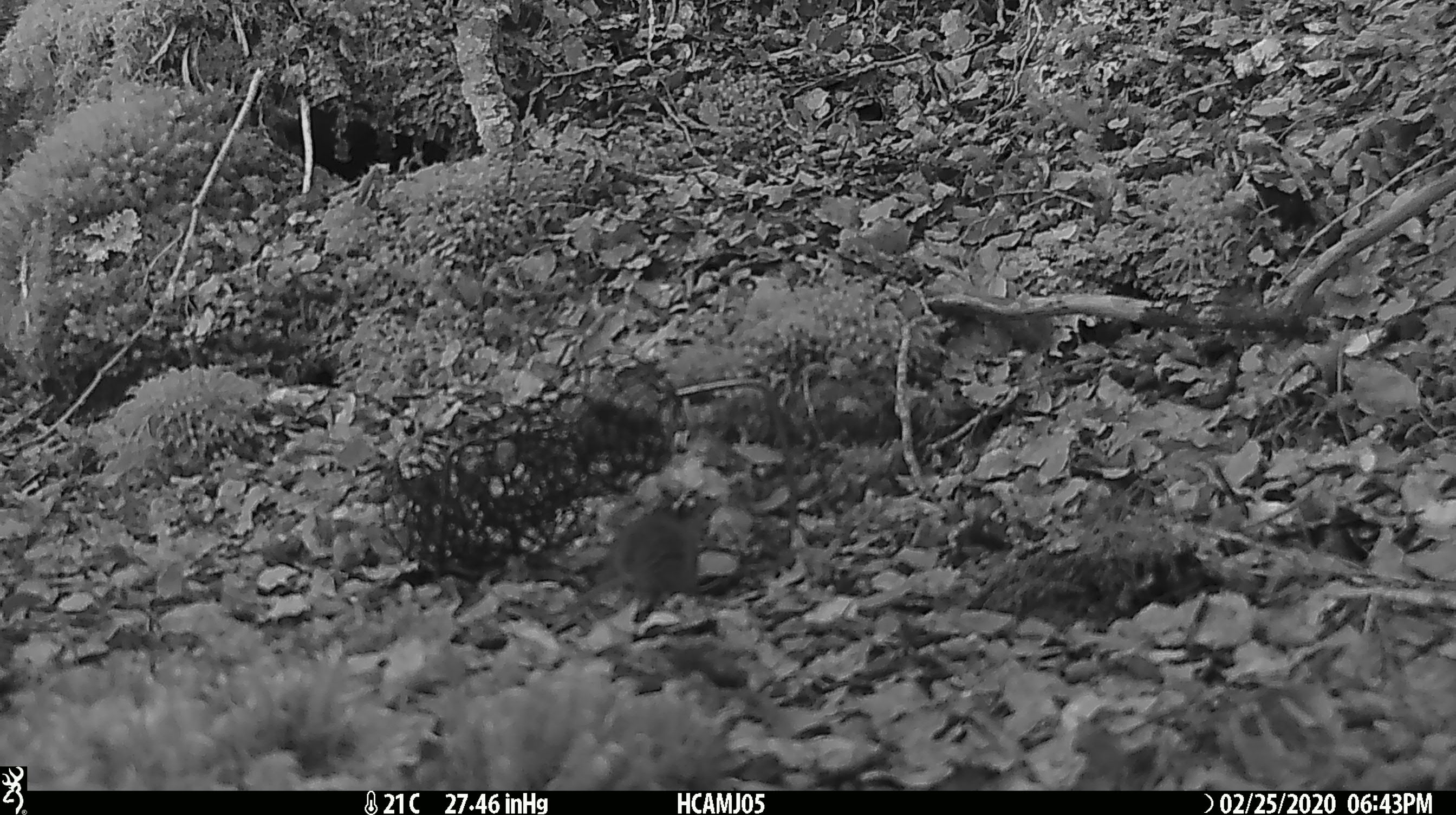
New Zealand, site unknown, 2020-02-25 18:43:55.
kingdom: Animalia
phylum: Chordata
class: Mammalia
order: Rodentia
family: Muridae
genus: Mus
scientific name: Mus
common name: mouse